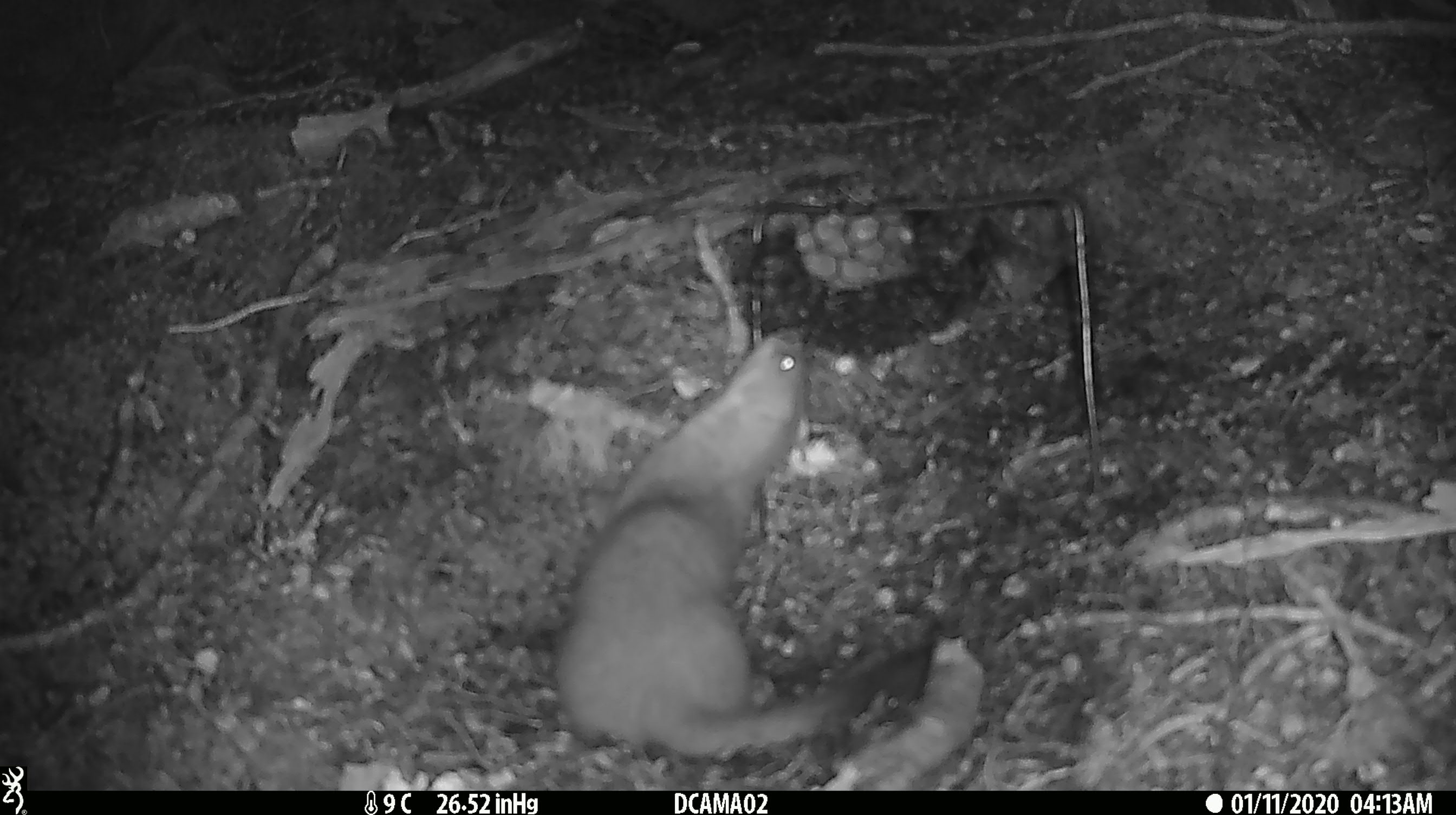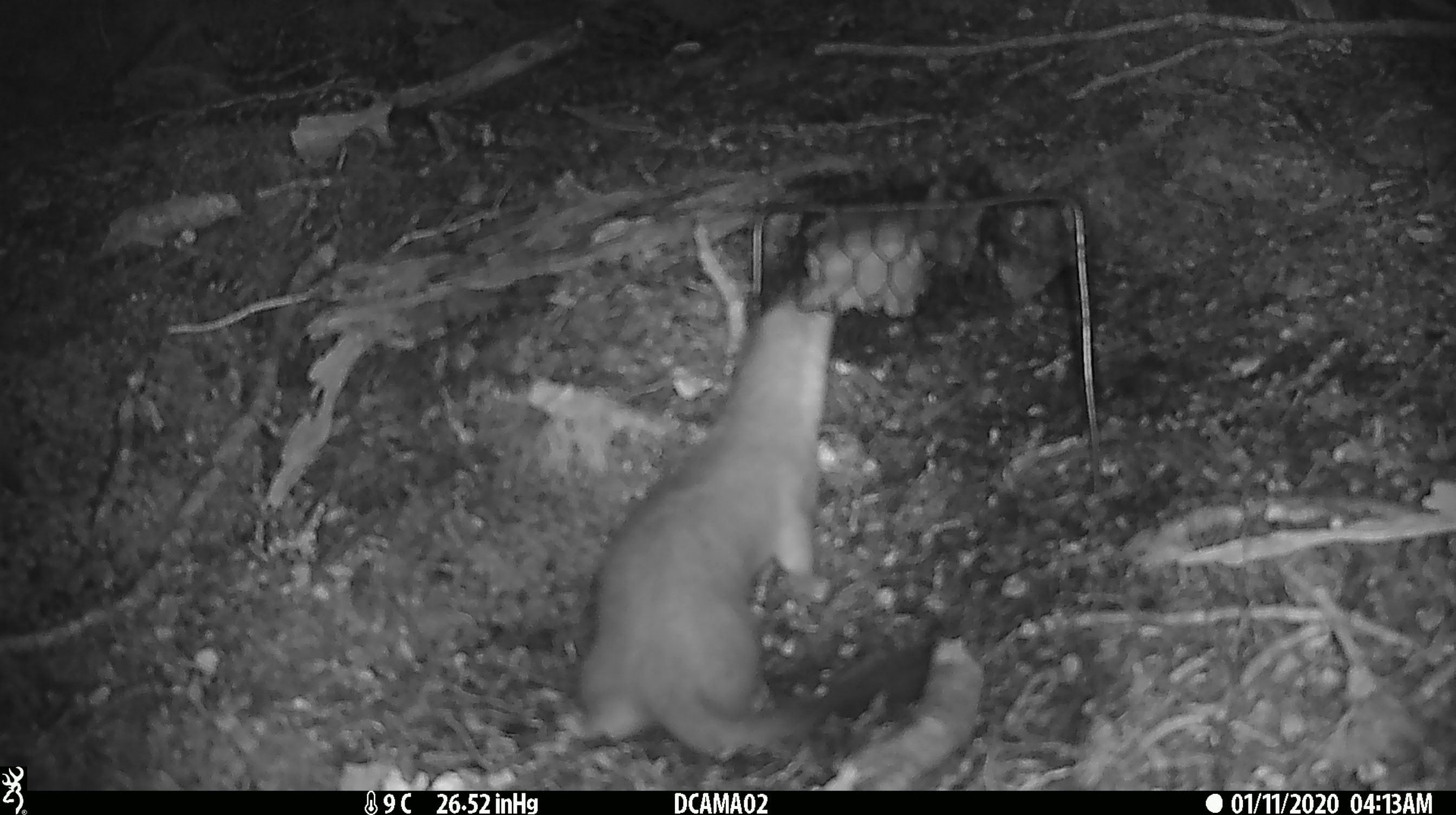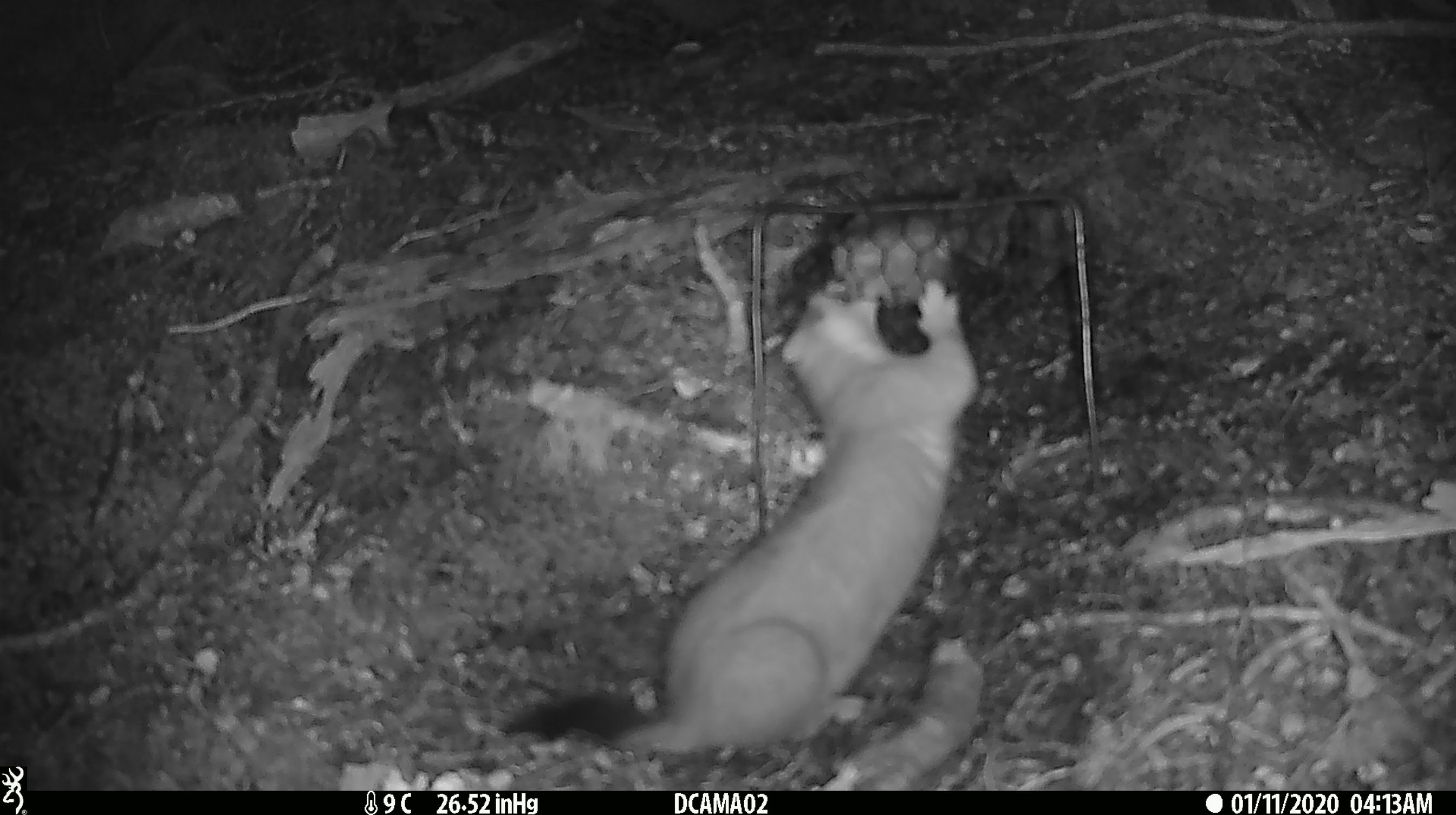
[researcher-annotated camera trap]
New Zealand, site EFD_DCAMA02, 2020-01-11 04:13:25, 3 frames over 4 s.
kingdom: Animalia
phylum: Chordata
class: Mammalia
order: Carnivora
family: Mustelidae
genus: Mustela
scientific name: Mustela erminea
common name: stoat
Stoat (Mustela erminea).